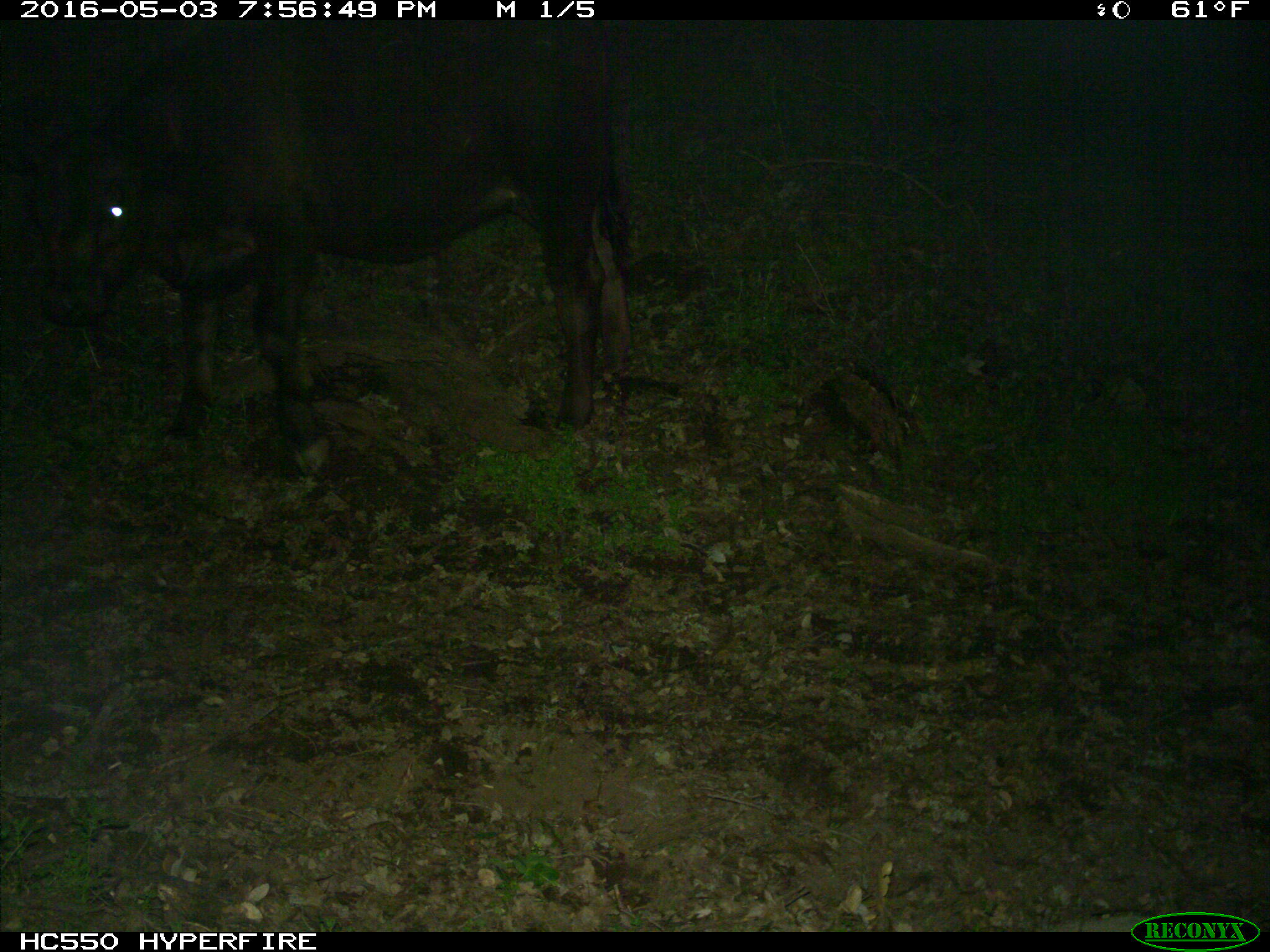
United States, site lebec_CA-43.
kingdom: Animalia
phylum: Chordata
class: Mammalia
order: Artiodactyla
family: Bovidae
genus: Bos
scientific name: Bos taurus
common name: domestic cow